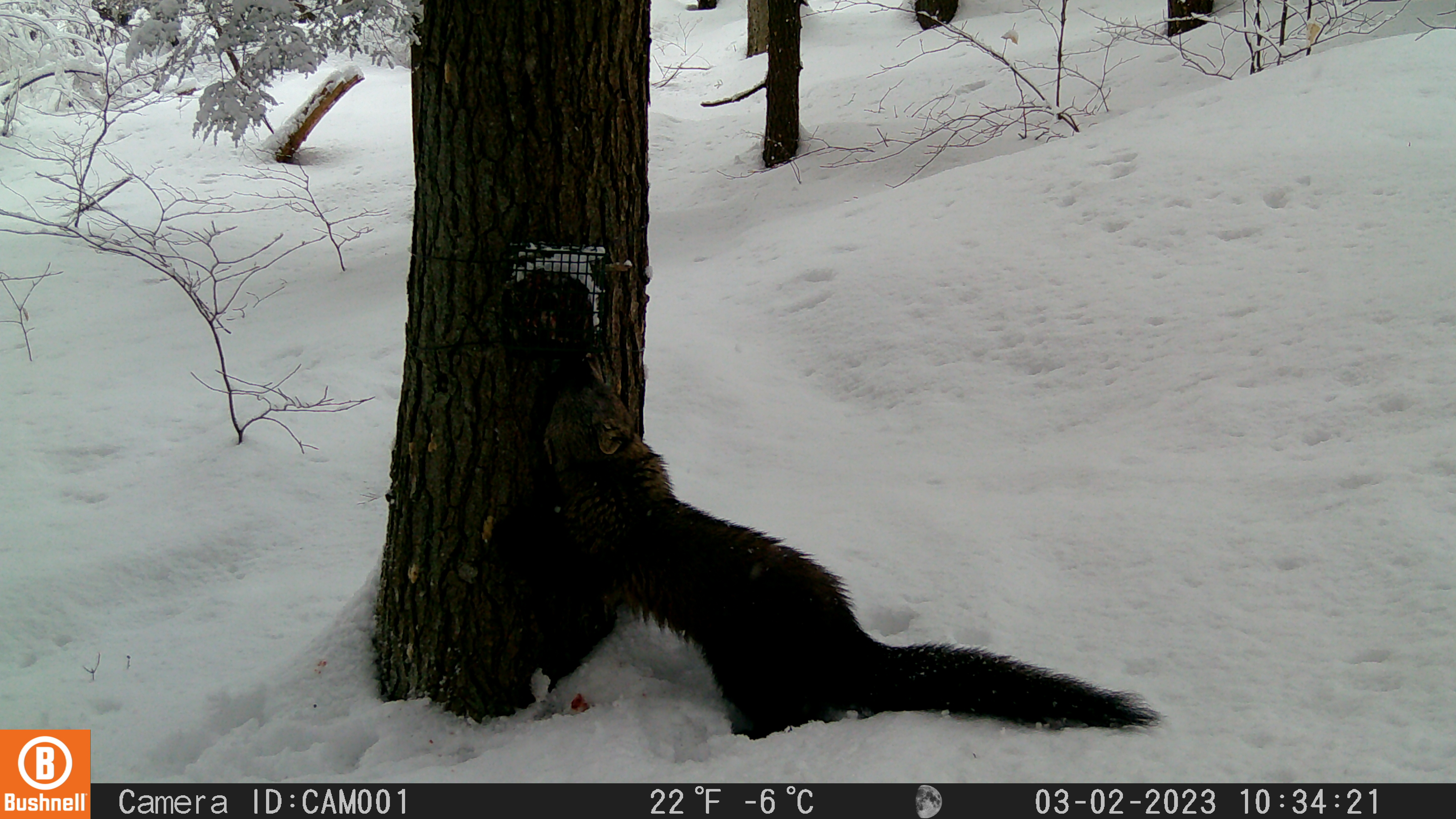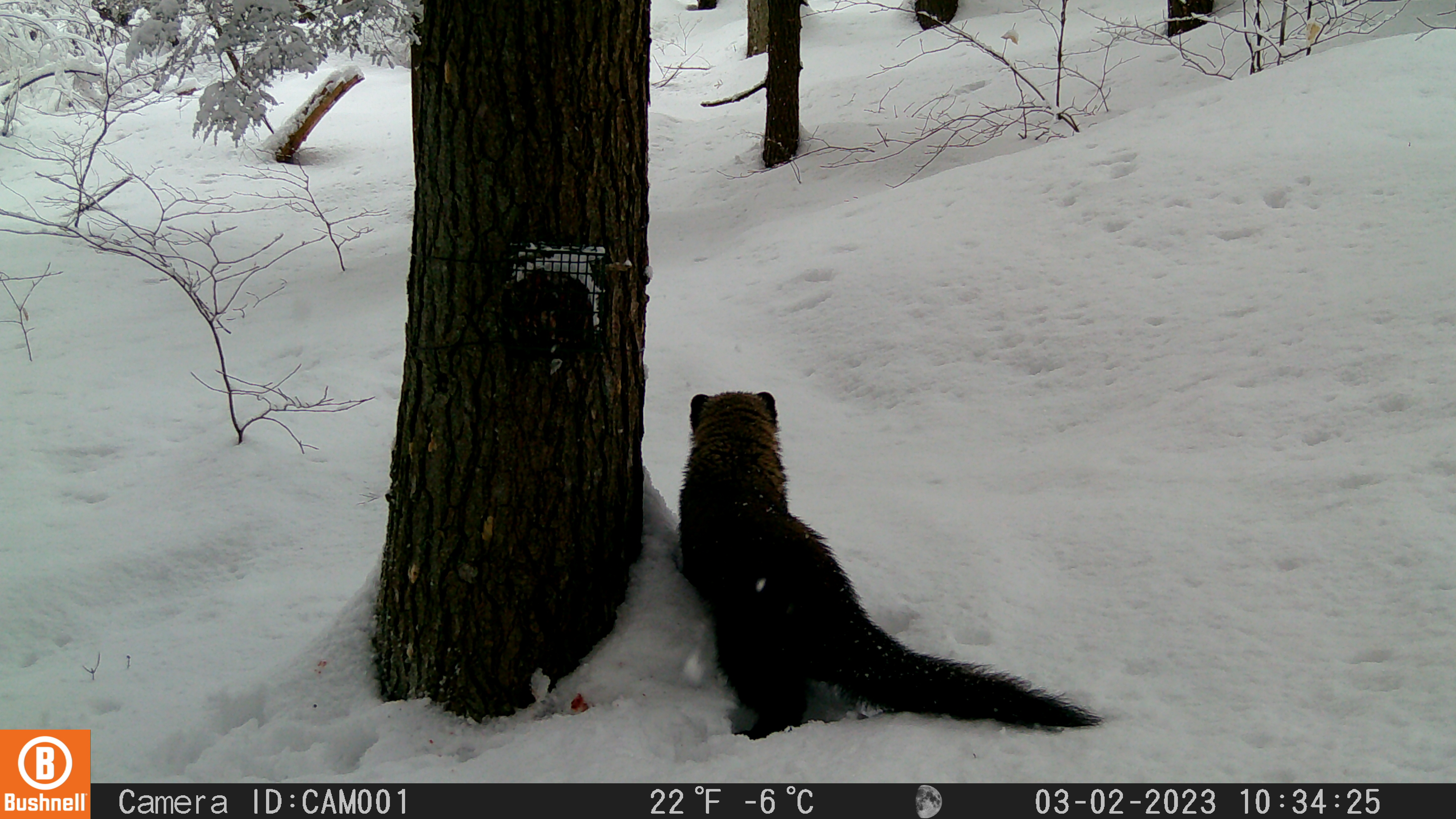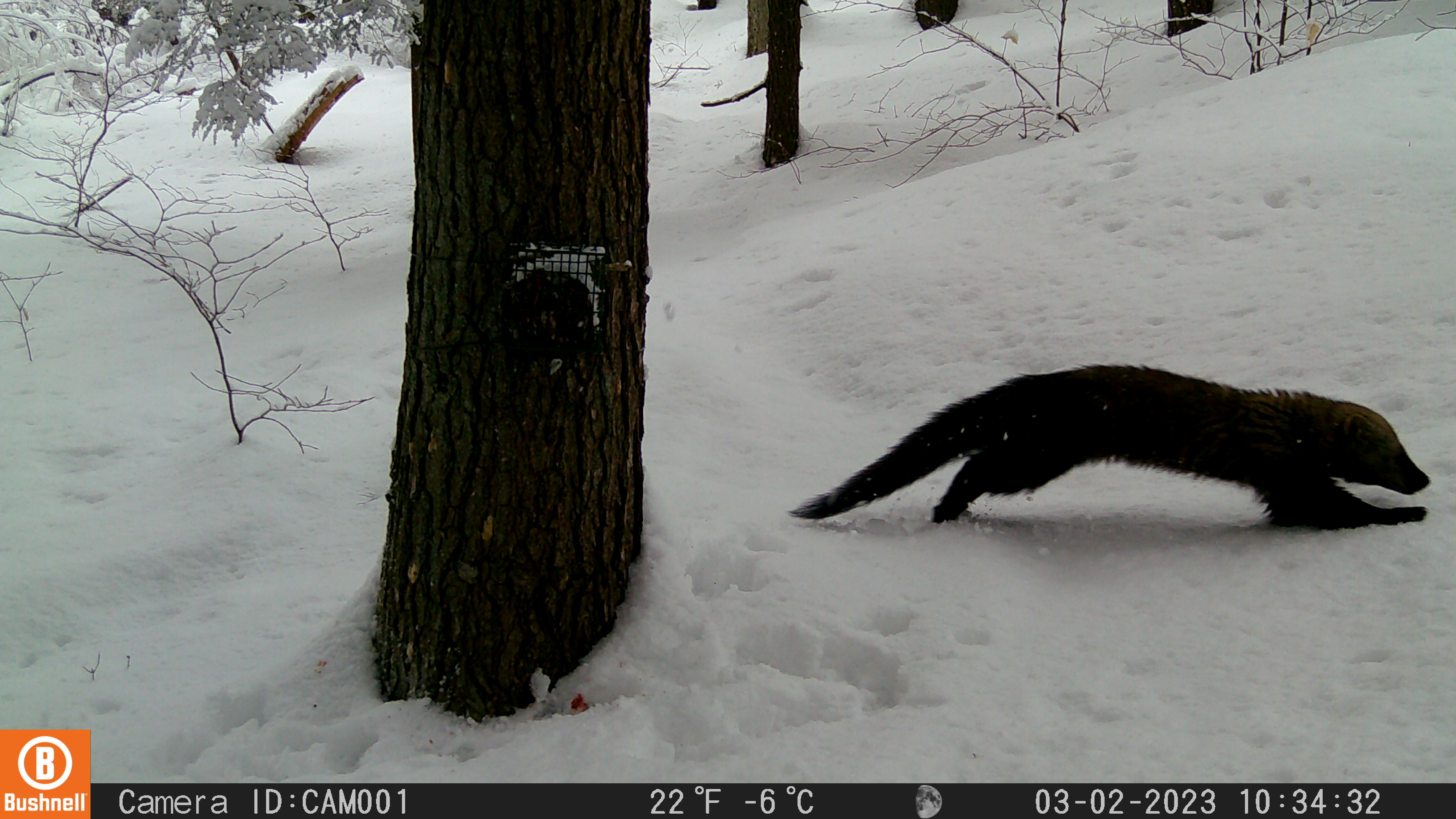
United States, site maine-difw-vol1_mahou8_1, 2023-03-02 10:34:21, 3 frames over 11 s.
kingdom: Animalia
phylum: Chordata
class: Mammalia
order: Carnivora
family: Mustelidae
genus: Pekania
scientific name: Pekania pennanti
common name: fisher